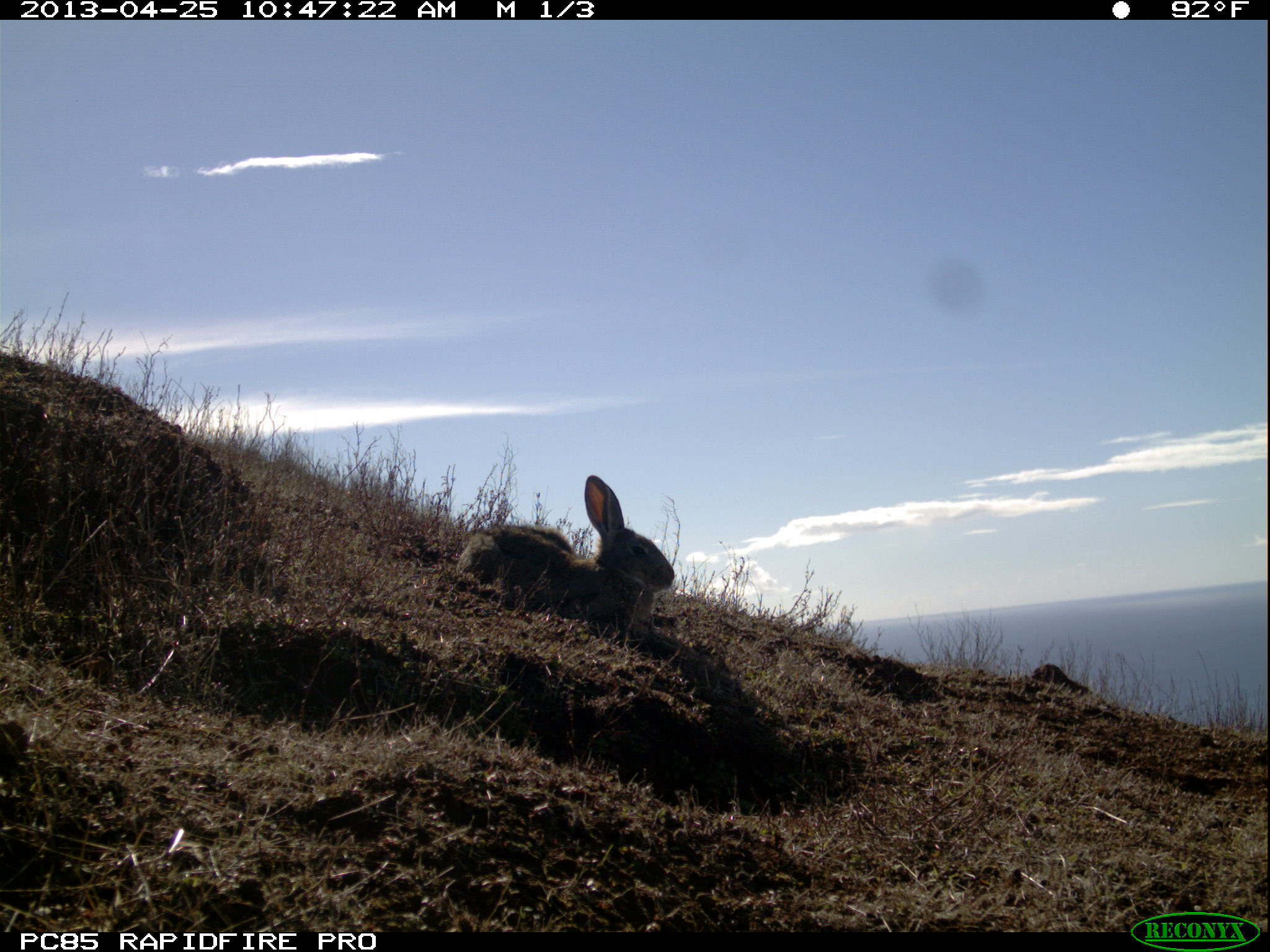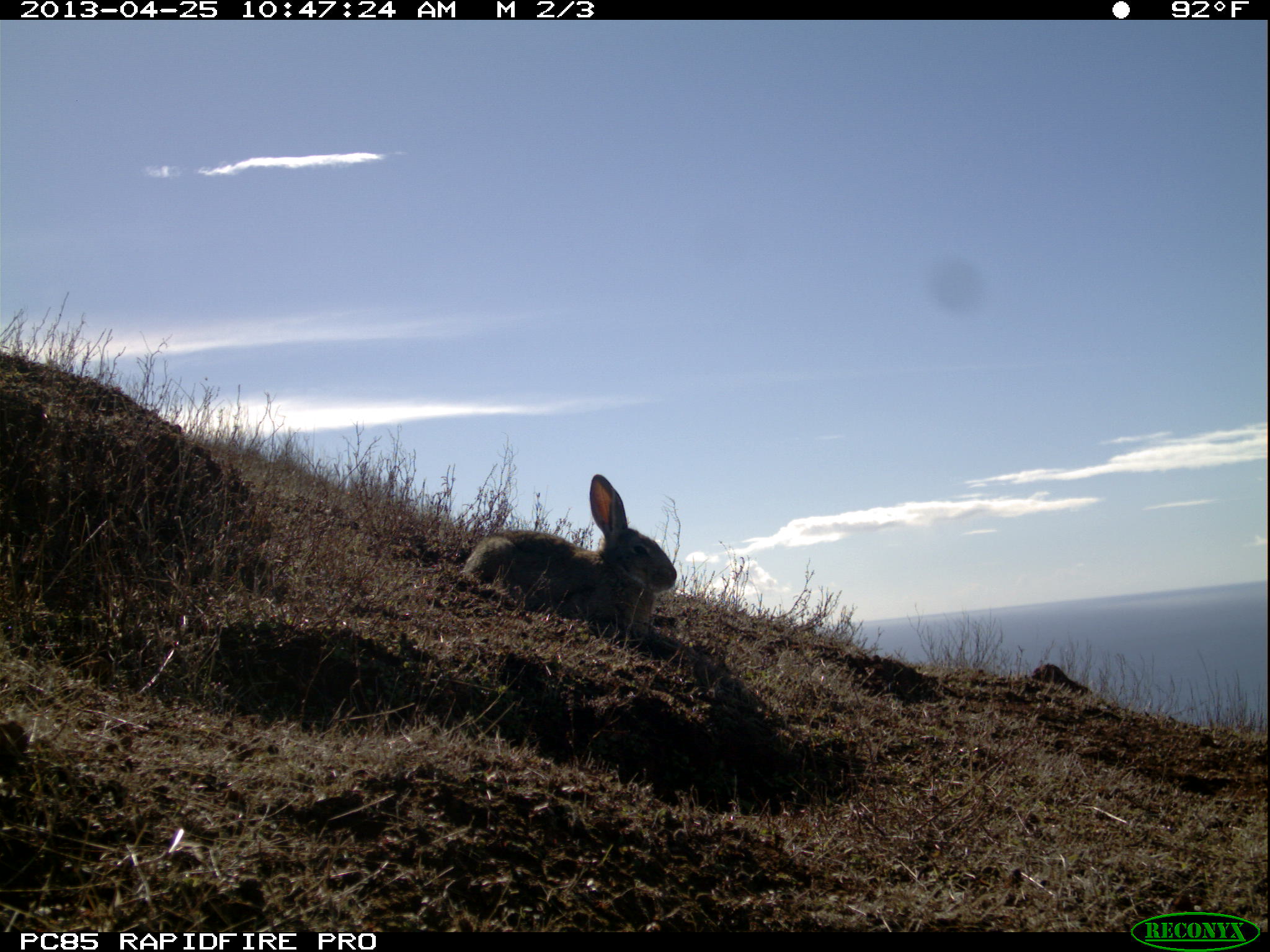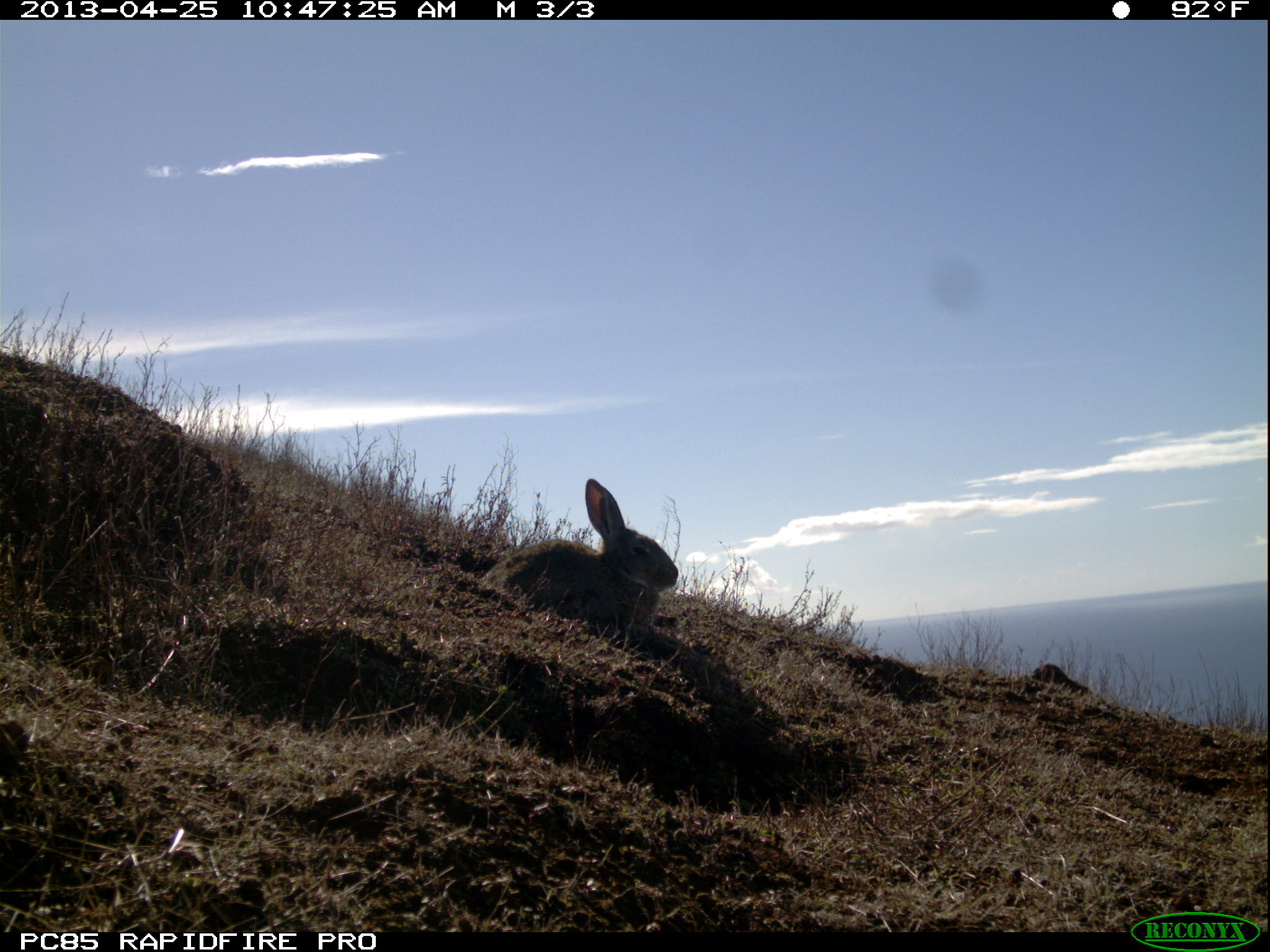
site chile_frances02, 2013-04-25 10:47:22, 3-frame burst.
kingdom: Animalia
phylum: Chordata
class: Mammalia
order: Lagomorpha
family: Leporidae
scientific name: Leporidae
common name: rabbits and hares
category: rabbit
Rabbit (rabbits and hares) (Leporidae).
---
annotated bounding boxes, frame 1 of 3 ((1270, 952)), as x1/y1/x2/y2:
rabbit: 453/472/677/646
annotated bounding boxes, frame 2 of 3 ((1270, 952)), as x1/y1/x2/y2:
rabbit: 446/472/680/645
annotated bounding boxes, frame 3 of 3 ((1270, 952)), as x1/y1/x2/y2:
rabbit: 480/477/680/645